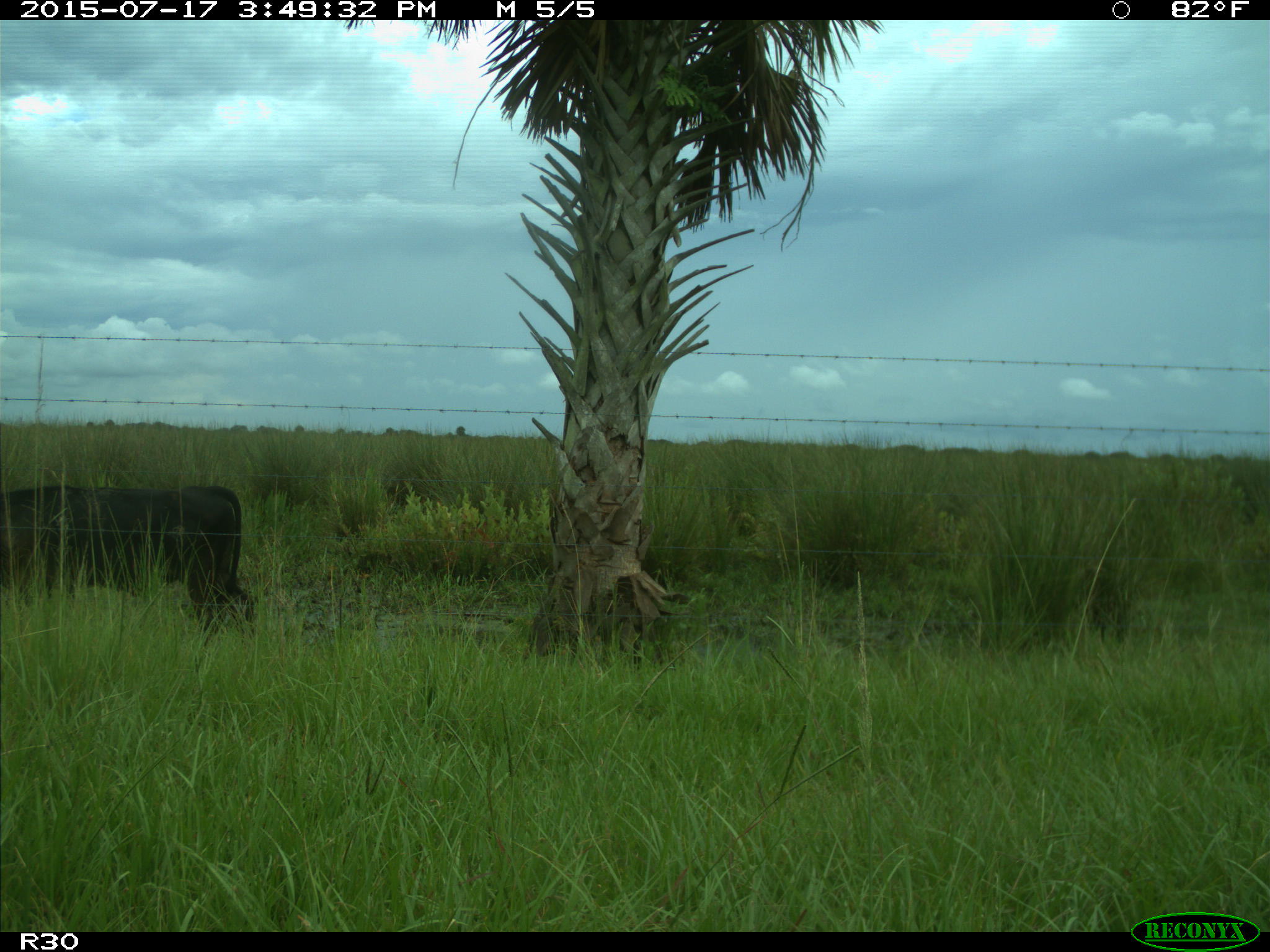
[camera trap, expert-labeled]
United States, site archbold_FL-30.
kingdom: Animalia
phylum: Chordata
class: Mammalia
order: Artiodactyla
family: Bovidae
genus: Bos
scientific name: Bos taurus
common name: domestic cow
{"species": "Bos taurus (domestic cow)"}